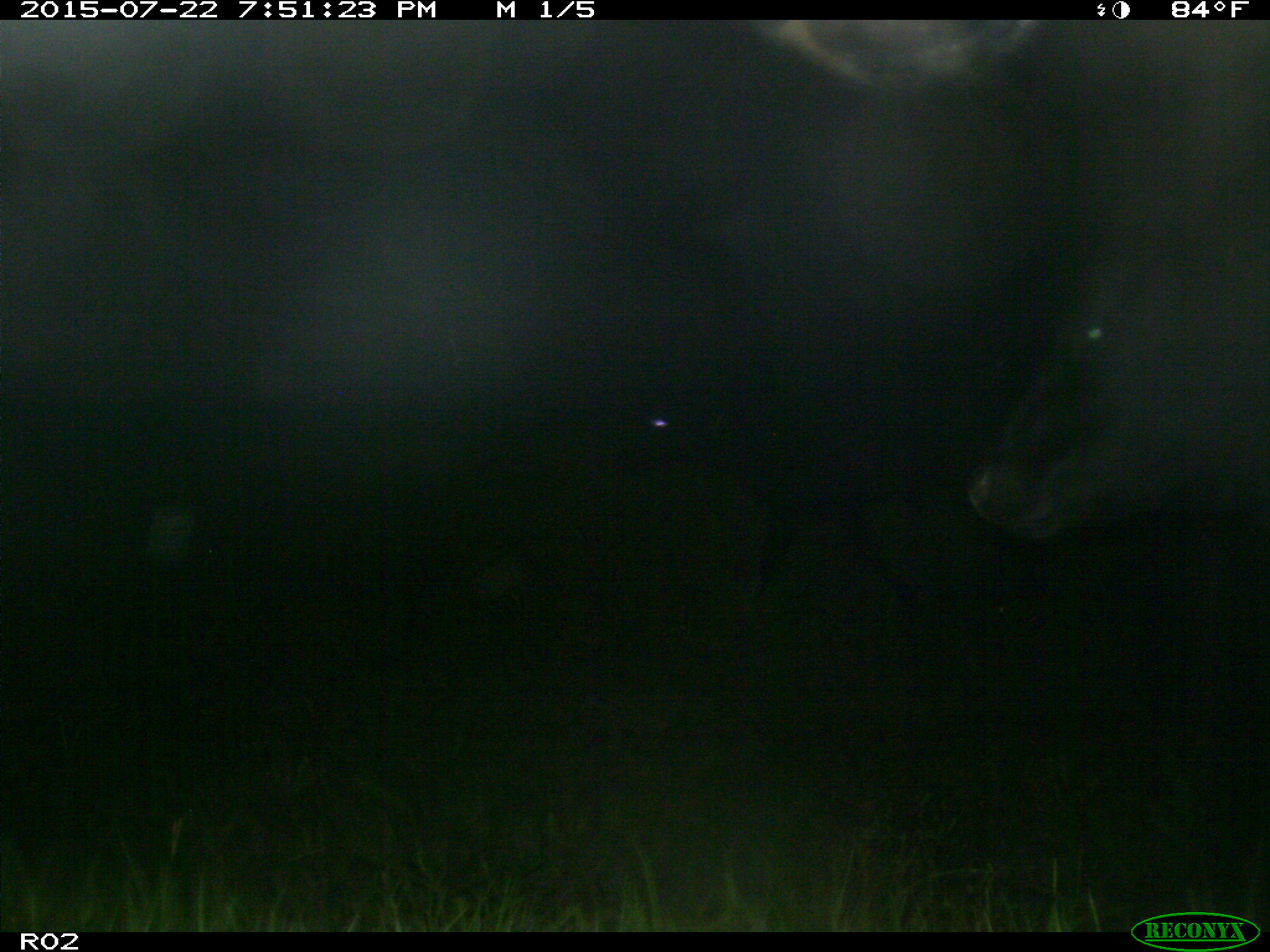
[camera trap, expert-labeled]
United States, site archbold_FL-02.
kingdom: Animalia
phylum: Chordata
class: Mammalia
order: Artiodactyla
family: Bovidae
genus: Bos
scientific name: Bos taurus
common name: domestic cow